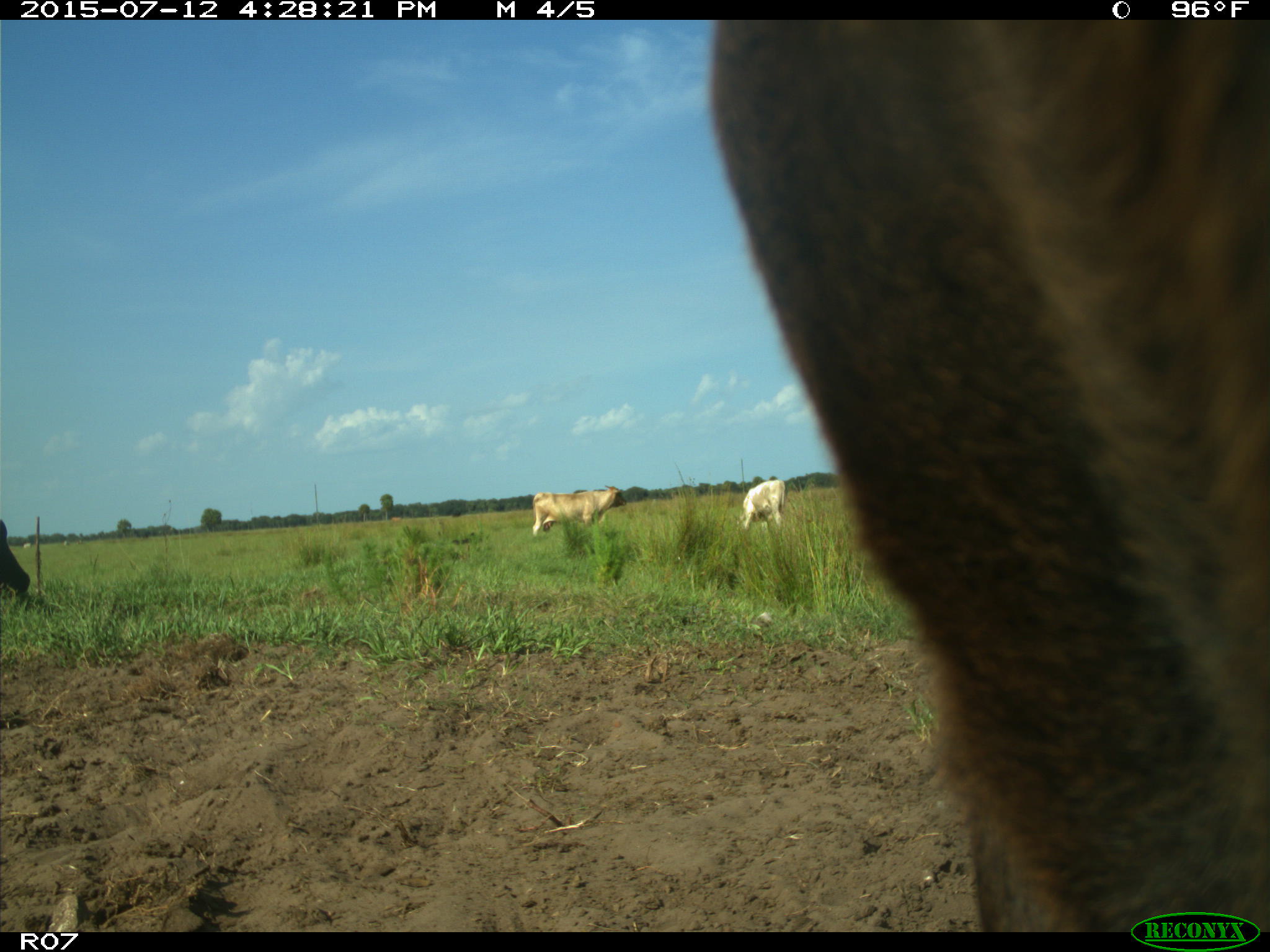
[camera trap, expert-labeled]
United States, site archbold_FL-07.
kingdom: Animalia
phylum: Chordata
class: Mammalia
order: Artiodactyla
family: Bovidae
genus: Bos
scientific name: Bos taurus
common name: domestic cow